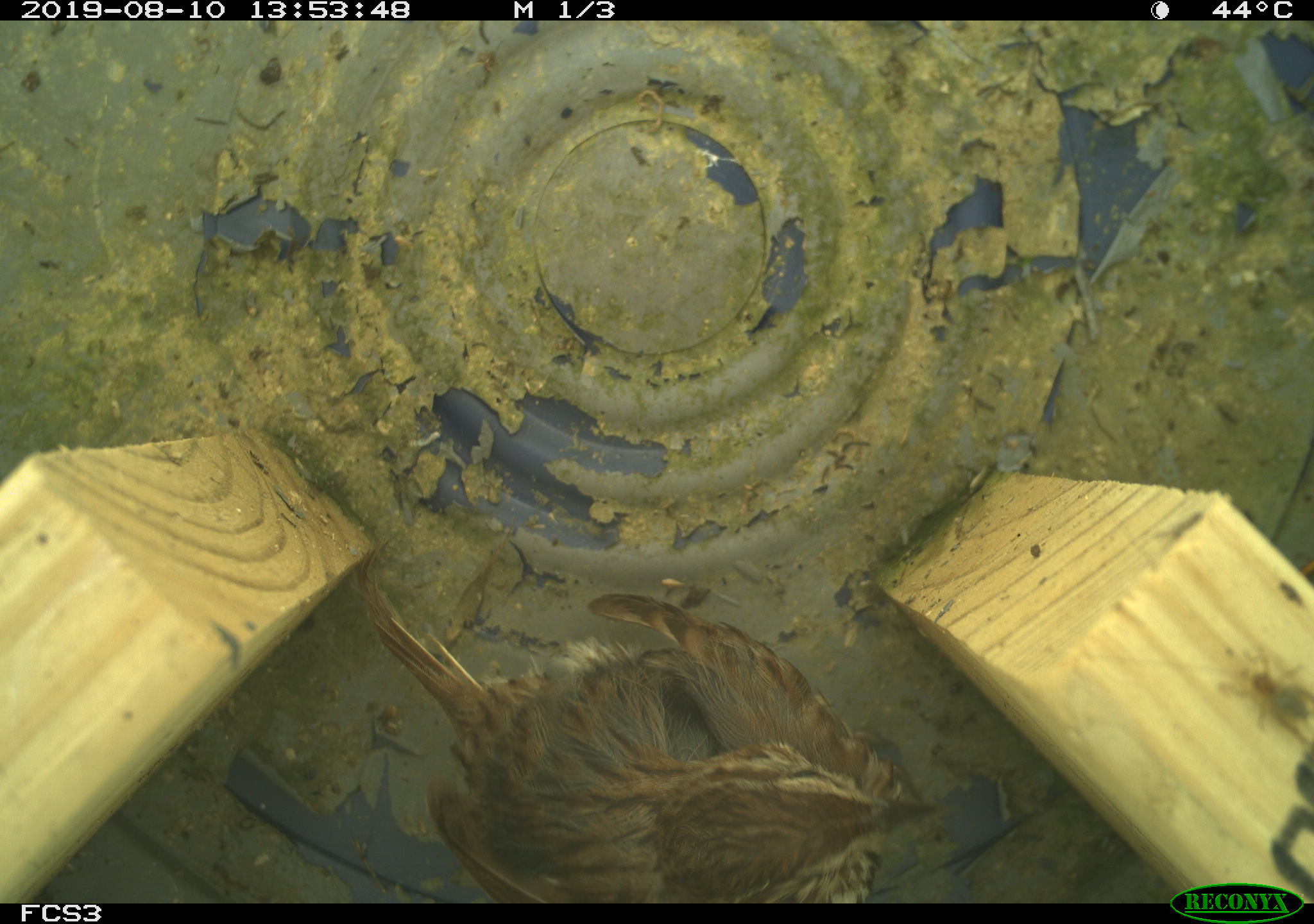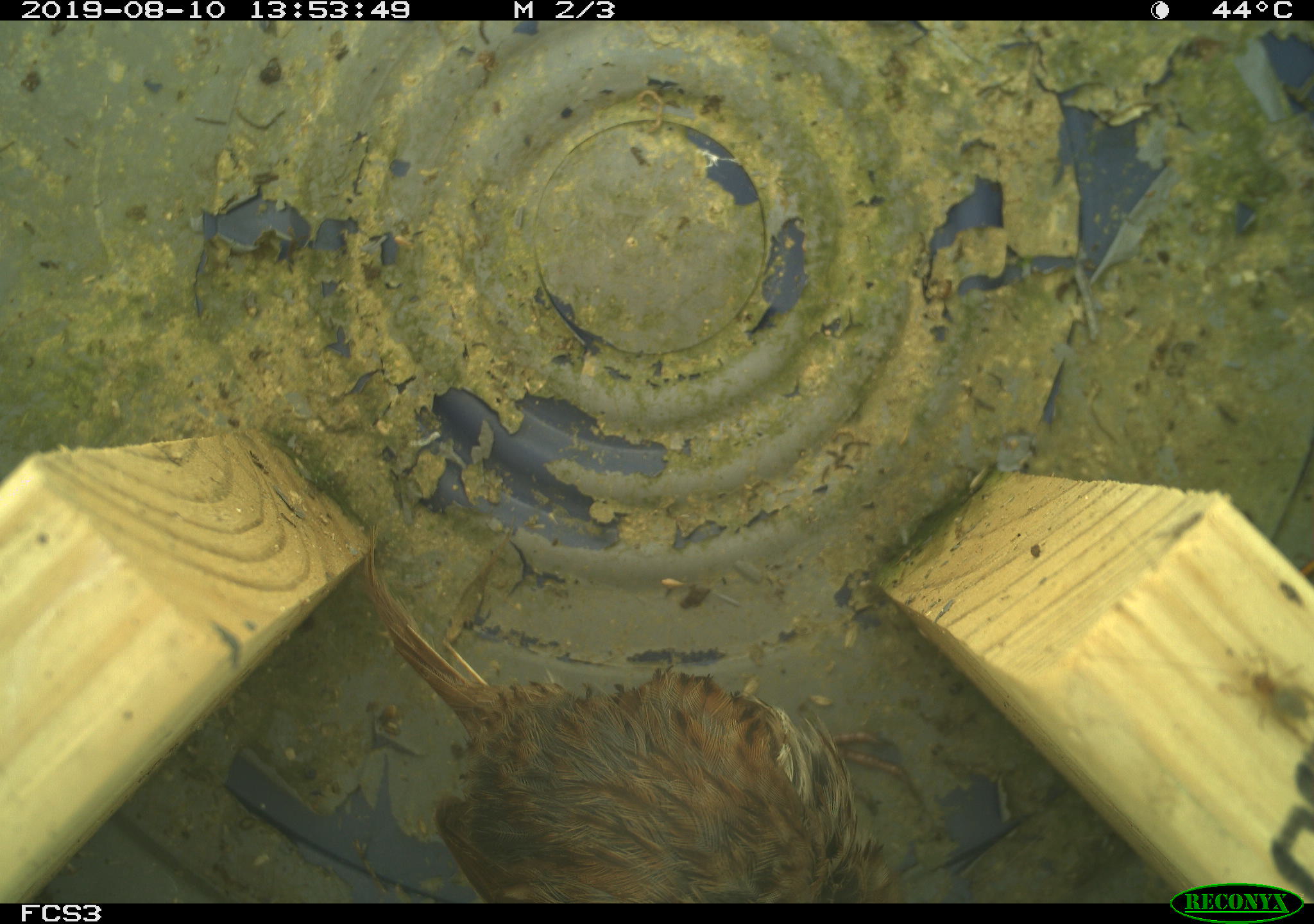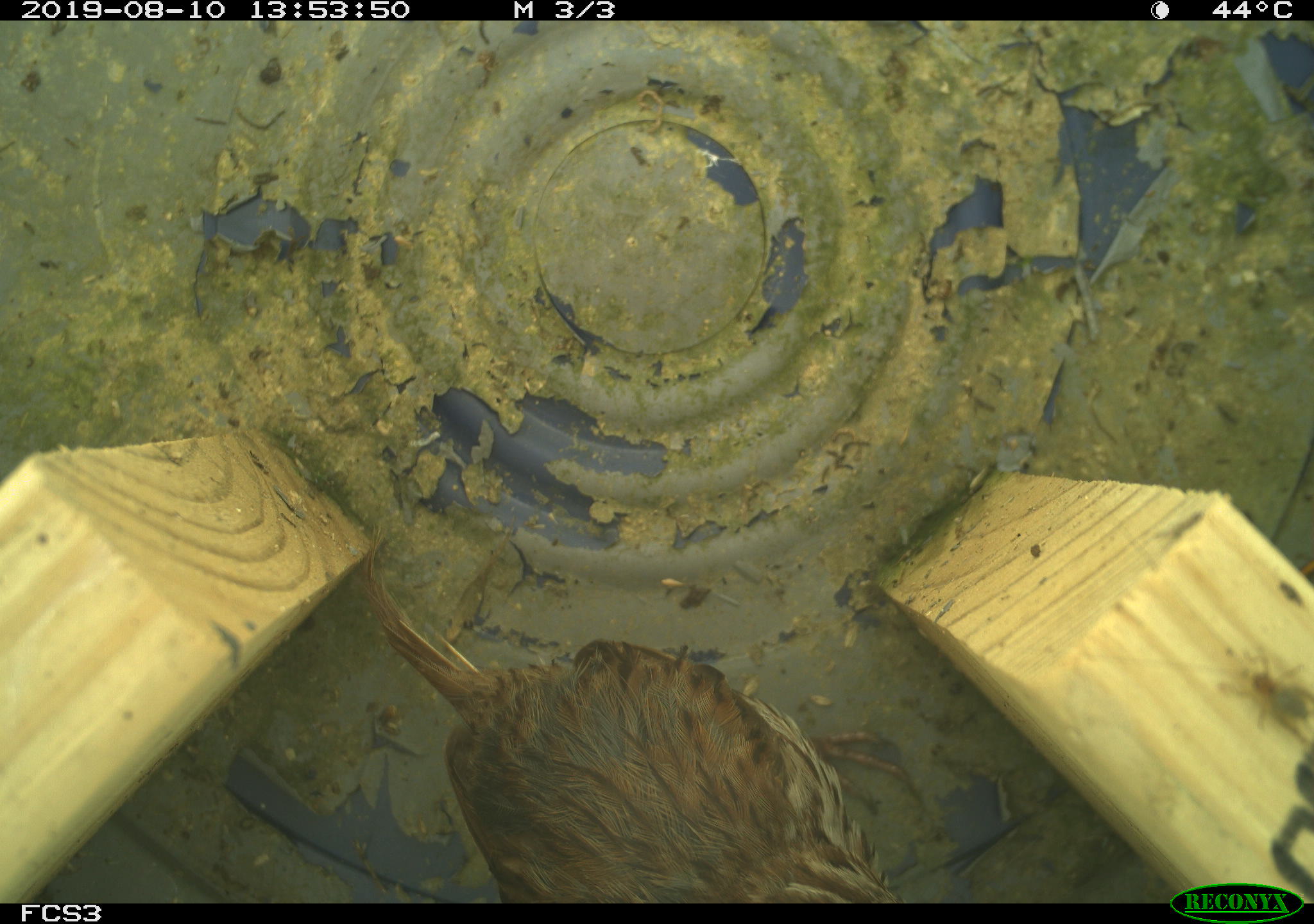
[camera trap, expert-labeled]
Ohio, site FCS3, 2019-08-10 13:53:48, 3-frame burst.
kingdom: Animalia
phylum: Chordata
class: Aves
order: Passeriformes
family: Passerellidae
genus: Melospiza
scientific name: Melospiza melodia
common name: song sparrow